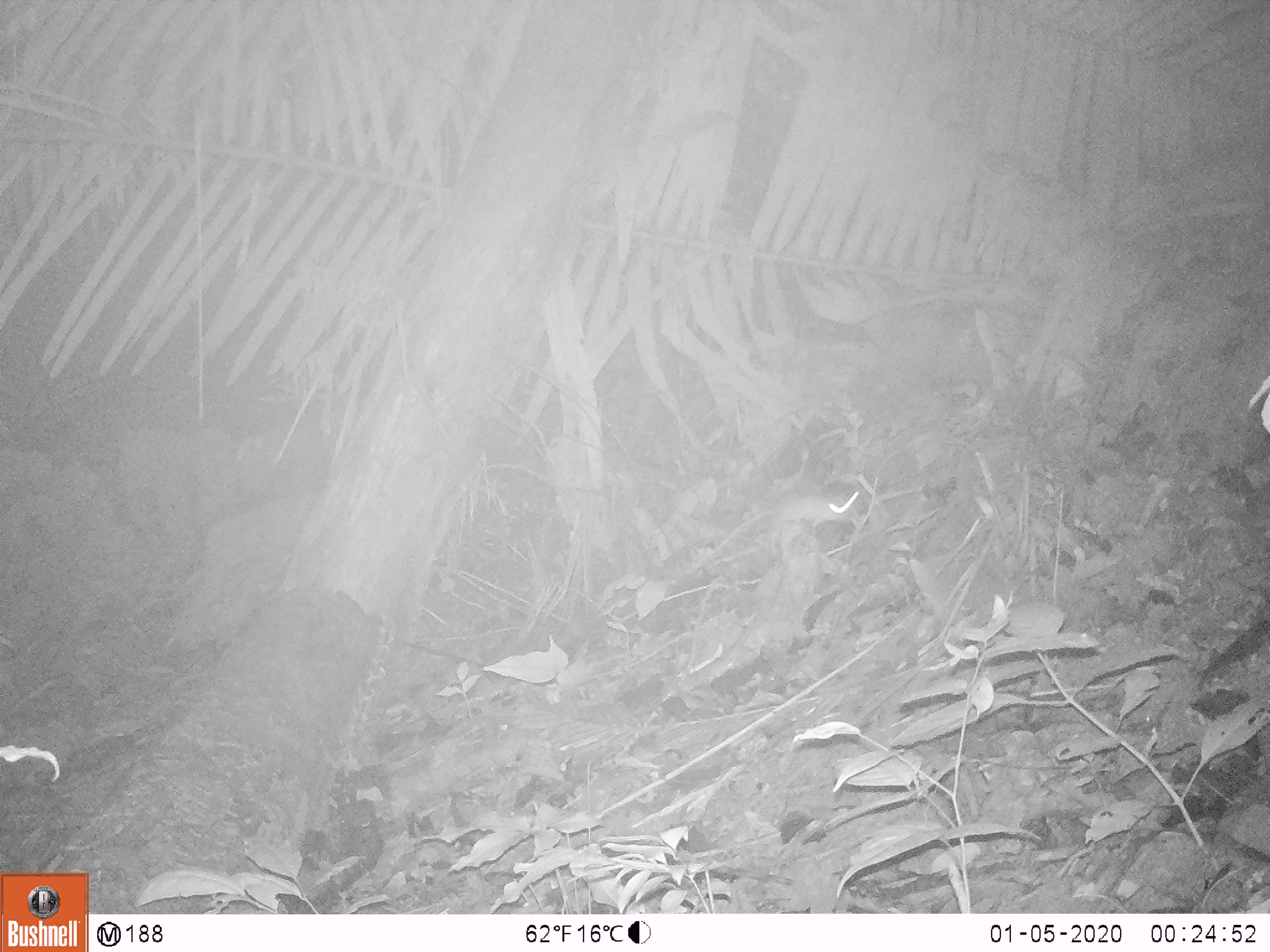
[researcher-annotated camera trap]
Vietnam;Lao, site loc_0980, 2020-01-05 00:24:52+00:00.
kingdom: Animalia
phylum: Chordata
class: Mammalia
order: Rodentia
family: Muridae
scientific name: Muridae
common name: old-world mice and rats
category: unidentified murid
Unidentified murid (old-world mice and rats) (Muridae). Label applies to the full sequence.